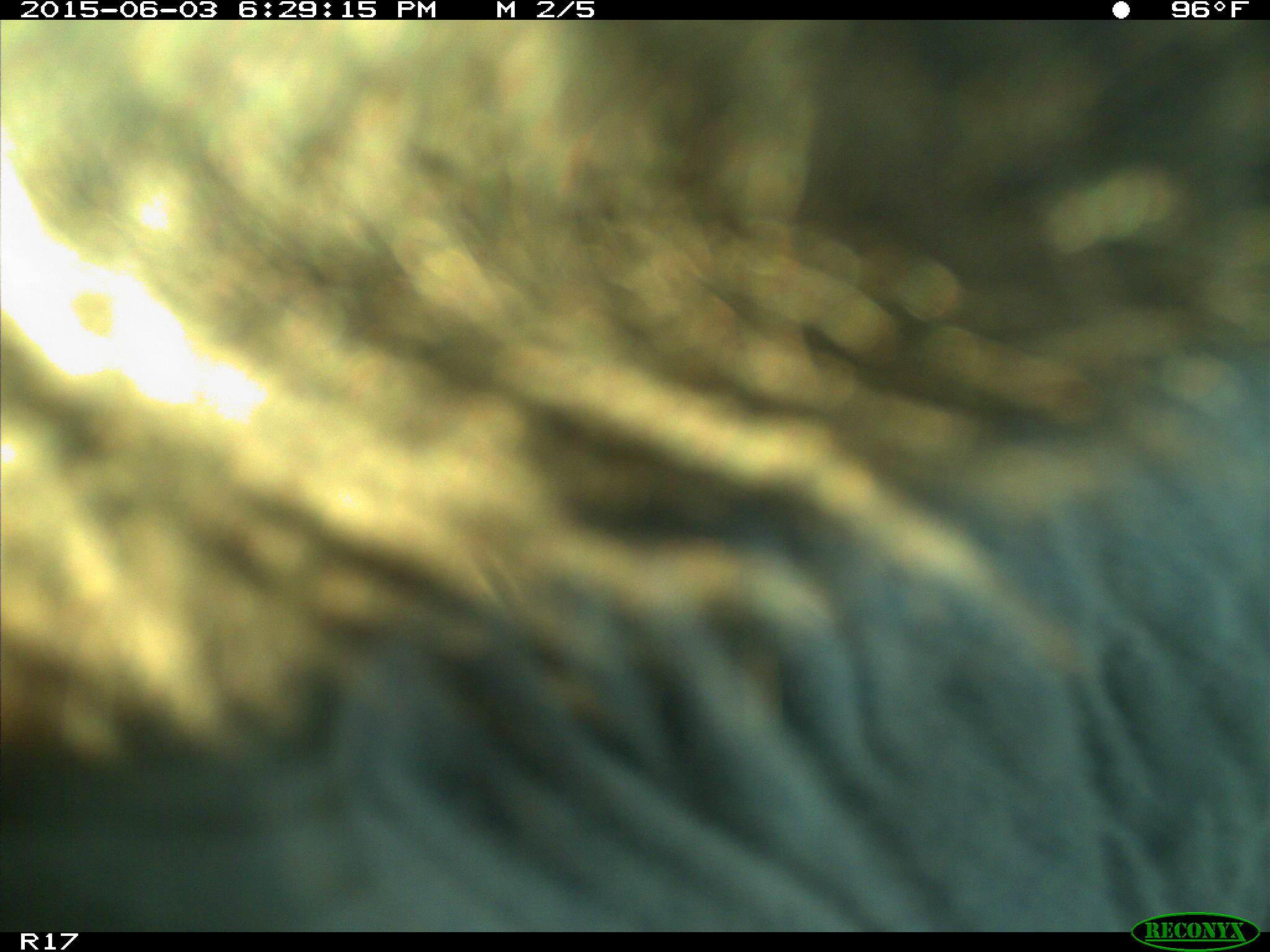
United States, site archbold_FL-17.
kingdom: Animalia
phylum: Chordata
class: Mammalia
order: Artiodactyla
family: Bovidae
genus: Bos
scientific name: Bos taurus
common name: domestic cow